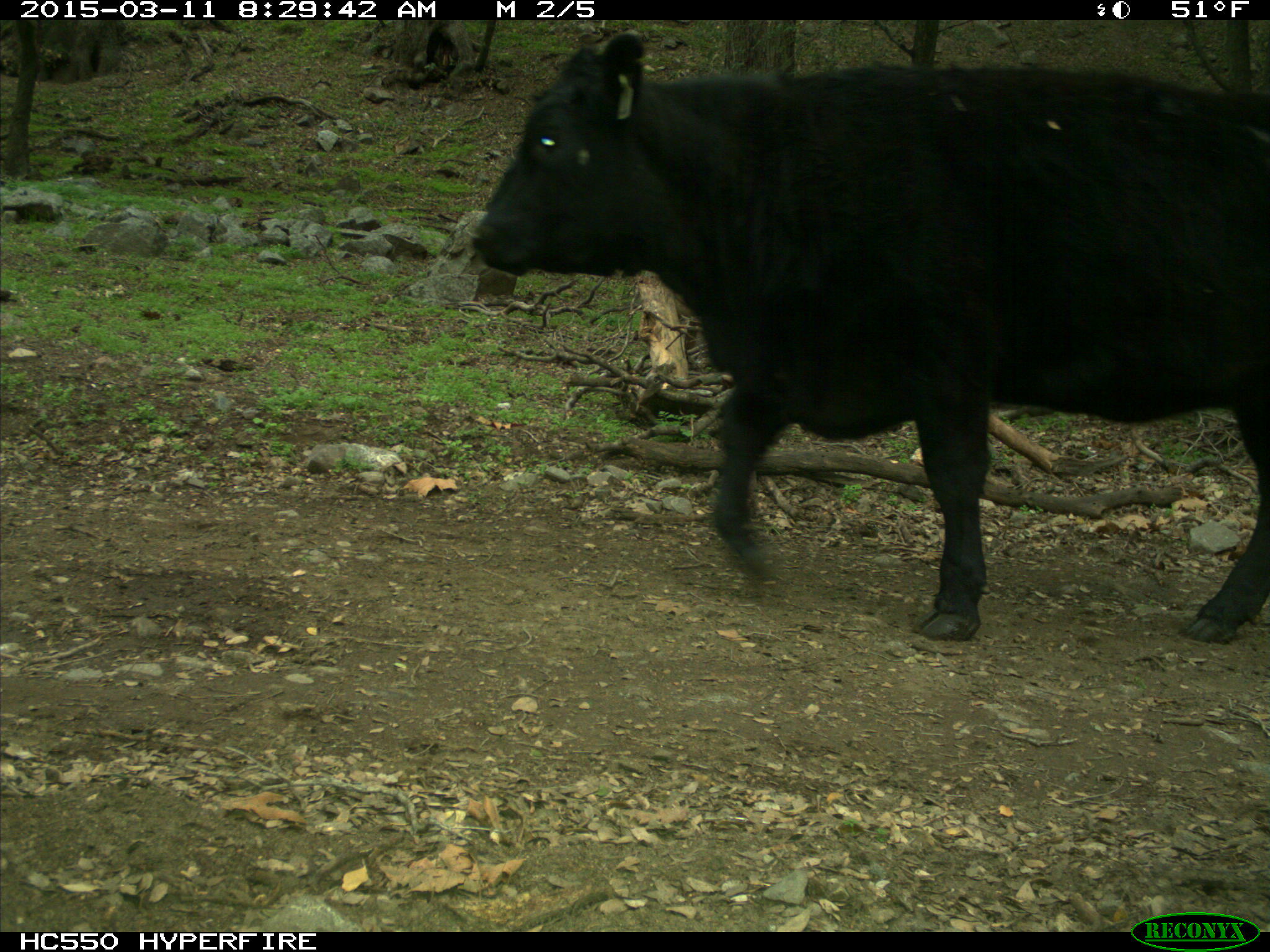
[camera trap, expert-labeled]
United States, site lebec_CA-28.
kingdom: Animalia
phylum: Chordata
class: Mammalia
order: Artiodactyla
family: Bovidae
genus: Bos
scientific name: Bos taurus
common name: domestic cow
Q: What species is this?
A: Bos taurus (domestic cow).